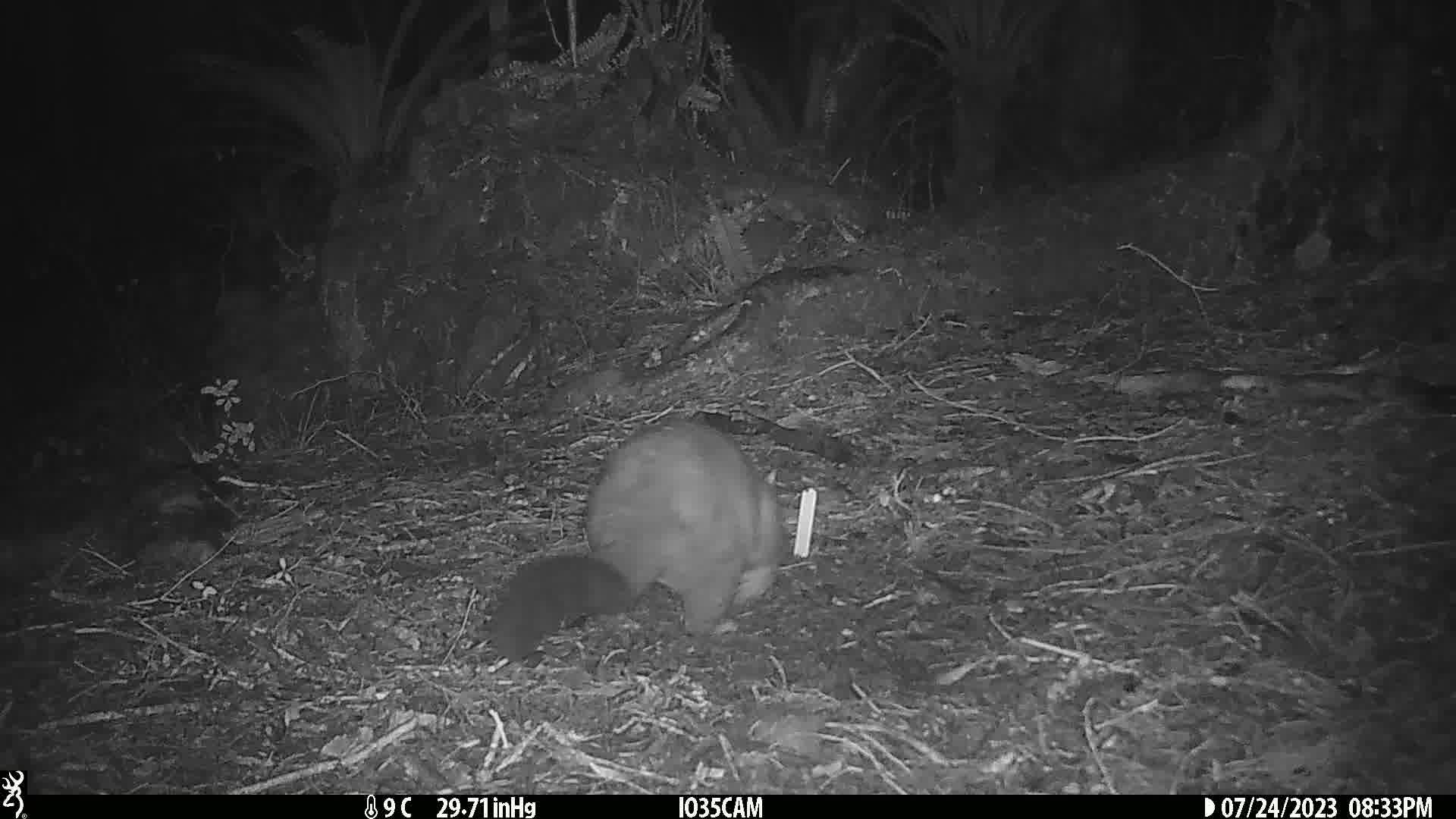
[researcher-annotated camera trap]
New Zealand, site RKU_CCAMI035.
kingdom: Animalia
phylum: Chordata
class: Mammalia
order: Diprotodontia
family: Phalangeridae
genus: Trichosurus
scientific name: Trichosurus vulpecula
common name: common brushtail possum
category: possum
Possum (common brushtail possum) (Trichosurus vulpecula).